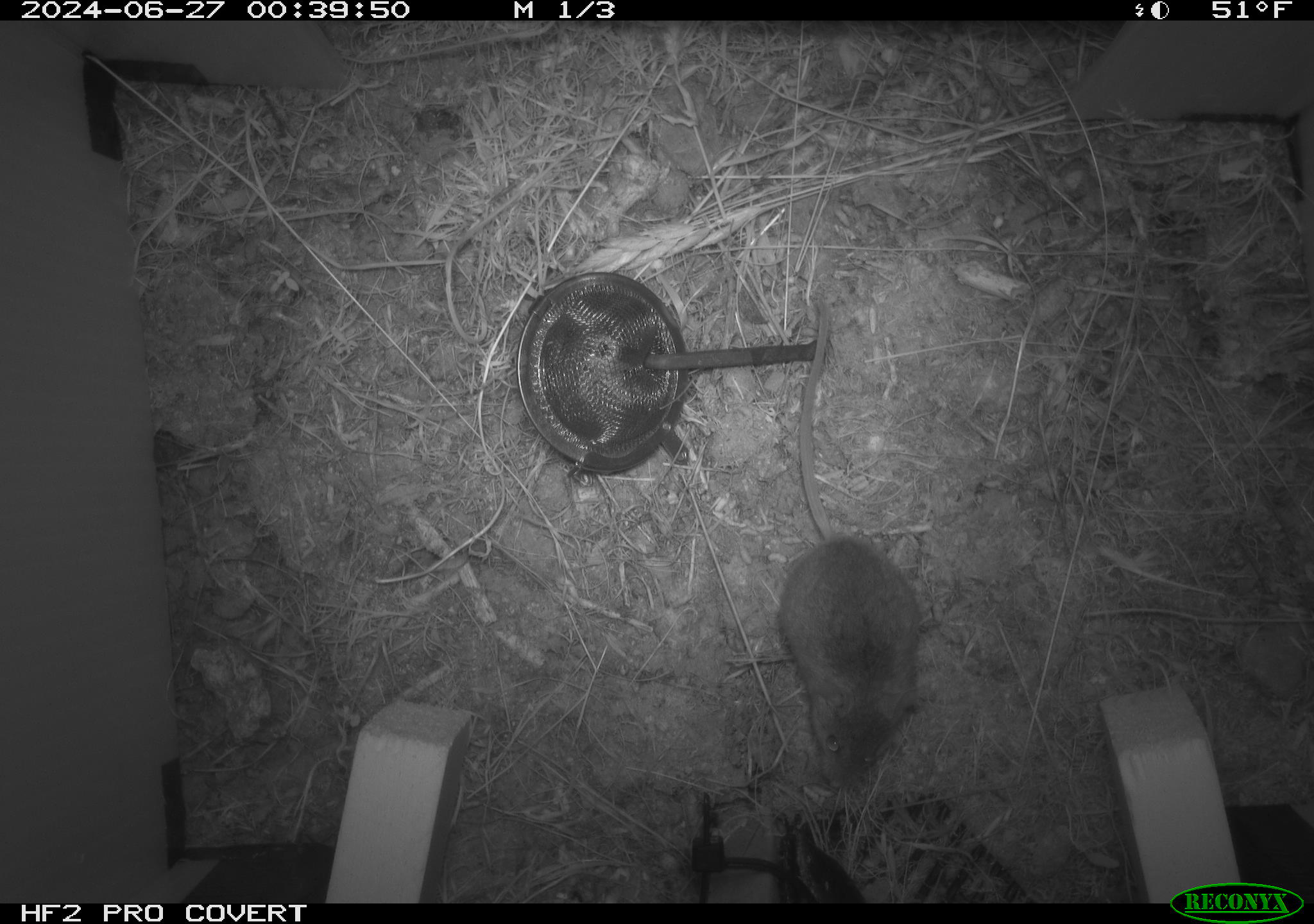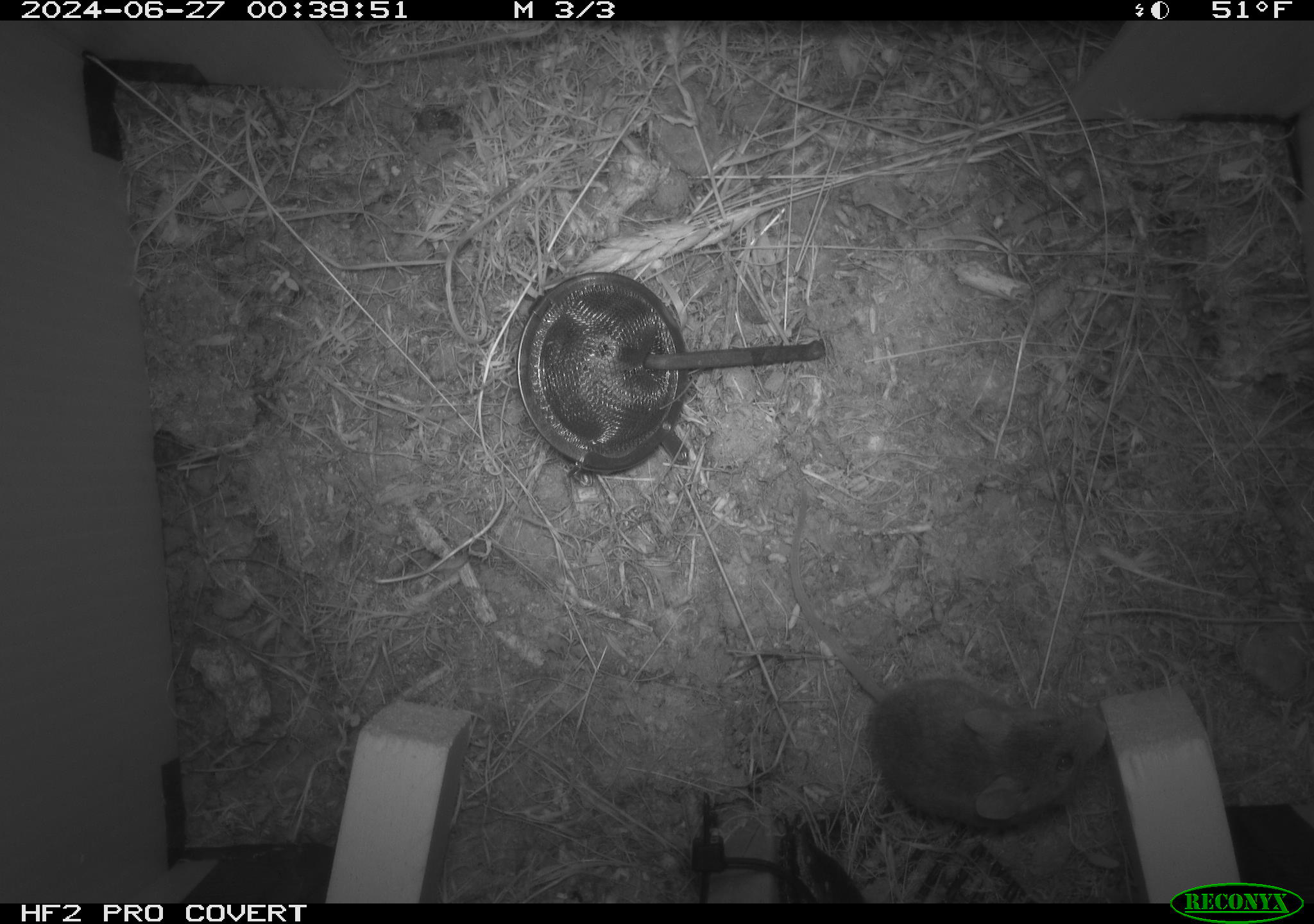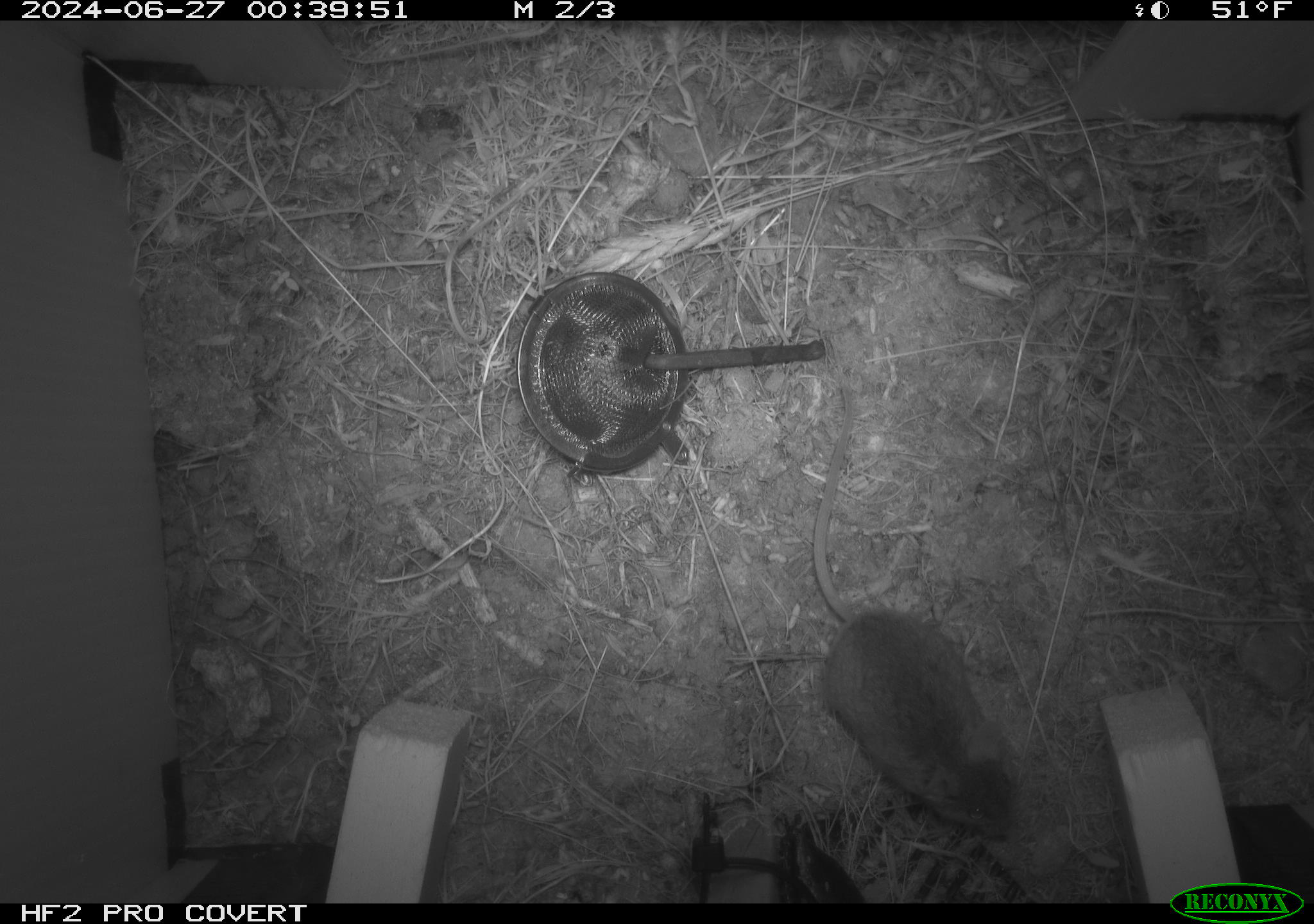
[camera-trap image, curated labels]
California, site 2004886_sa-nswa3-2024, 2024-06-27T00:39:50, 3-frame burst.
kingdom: Animalia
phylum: Chordata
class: Mammalia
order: Rodentia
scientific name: Rodentia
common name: rodent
Rodent (Rodentia).